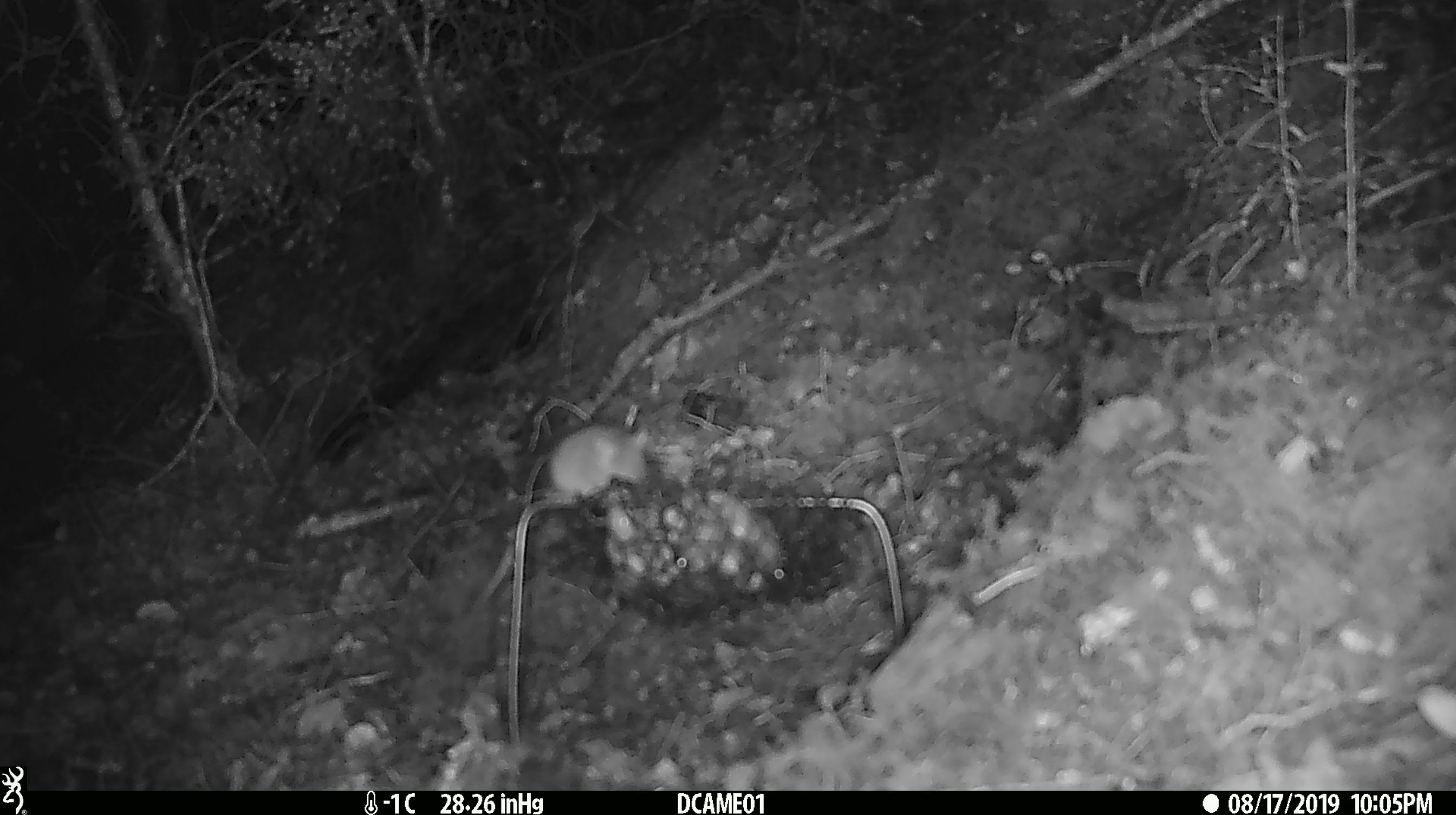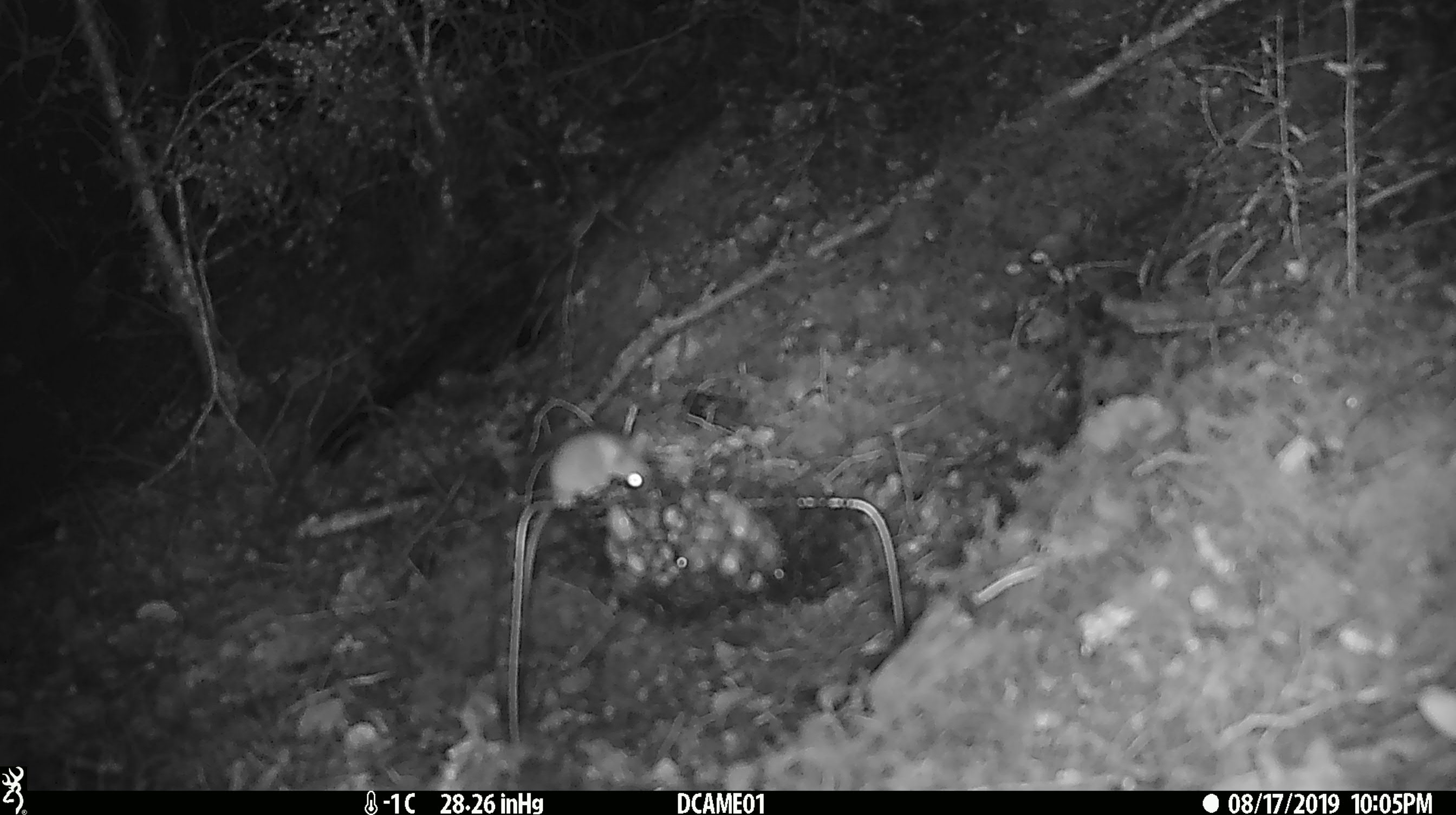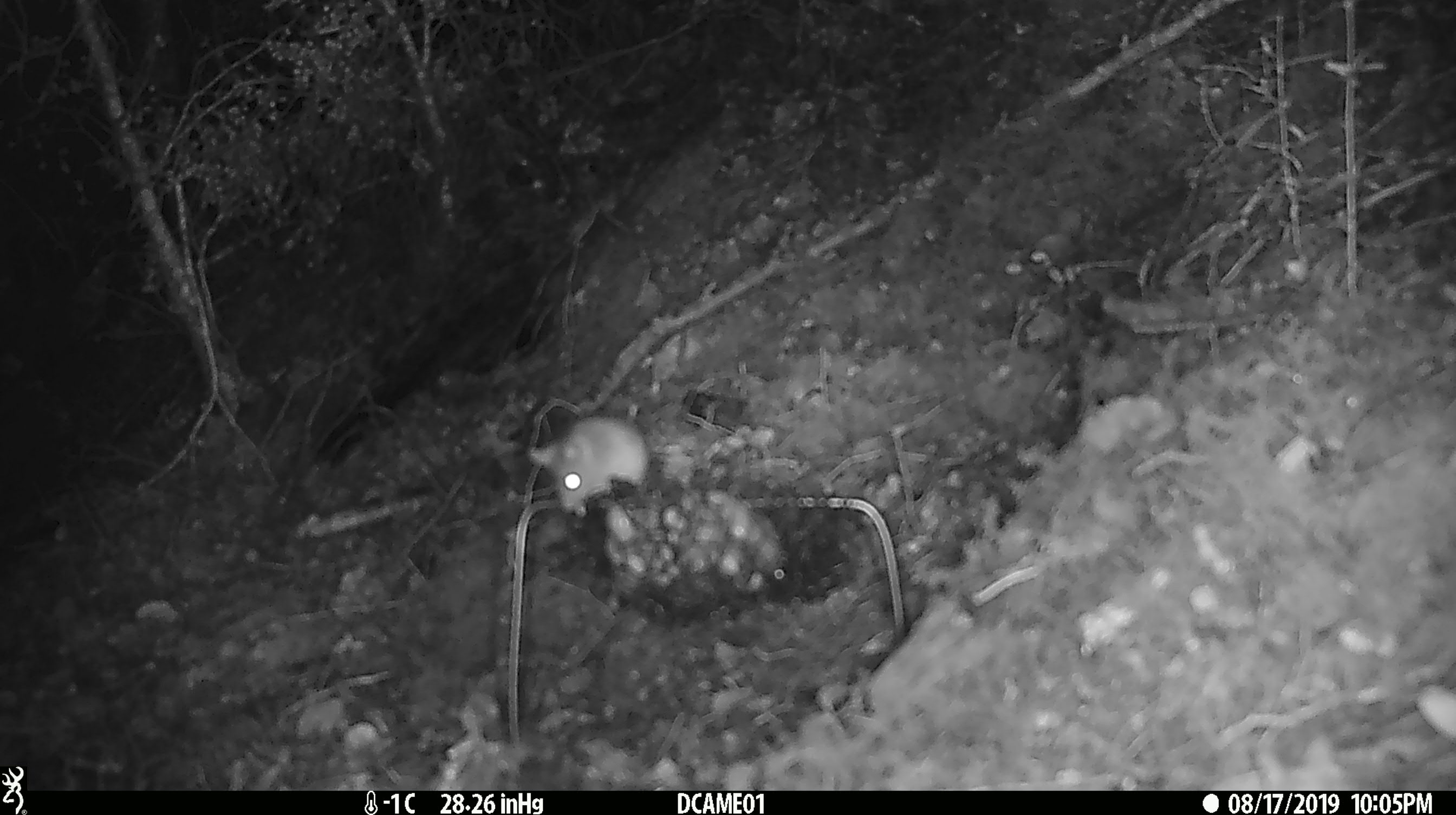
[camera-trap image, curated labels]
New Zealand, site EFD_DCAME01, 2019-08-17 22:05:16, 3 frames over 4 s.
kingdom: Animalia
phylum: Chordata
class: Mammalia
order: Rodentia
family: Muridae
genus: Mus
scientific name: Mus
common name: mouse